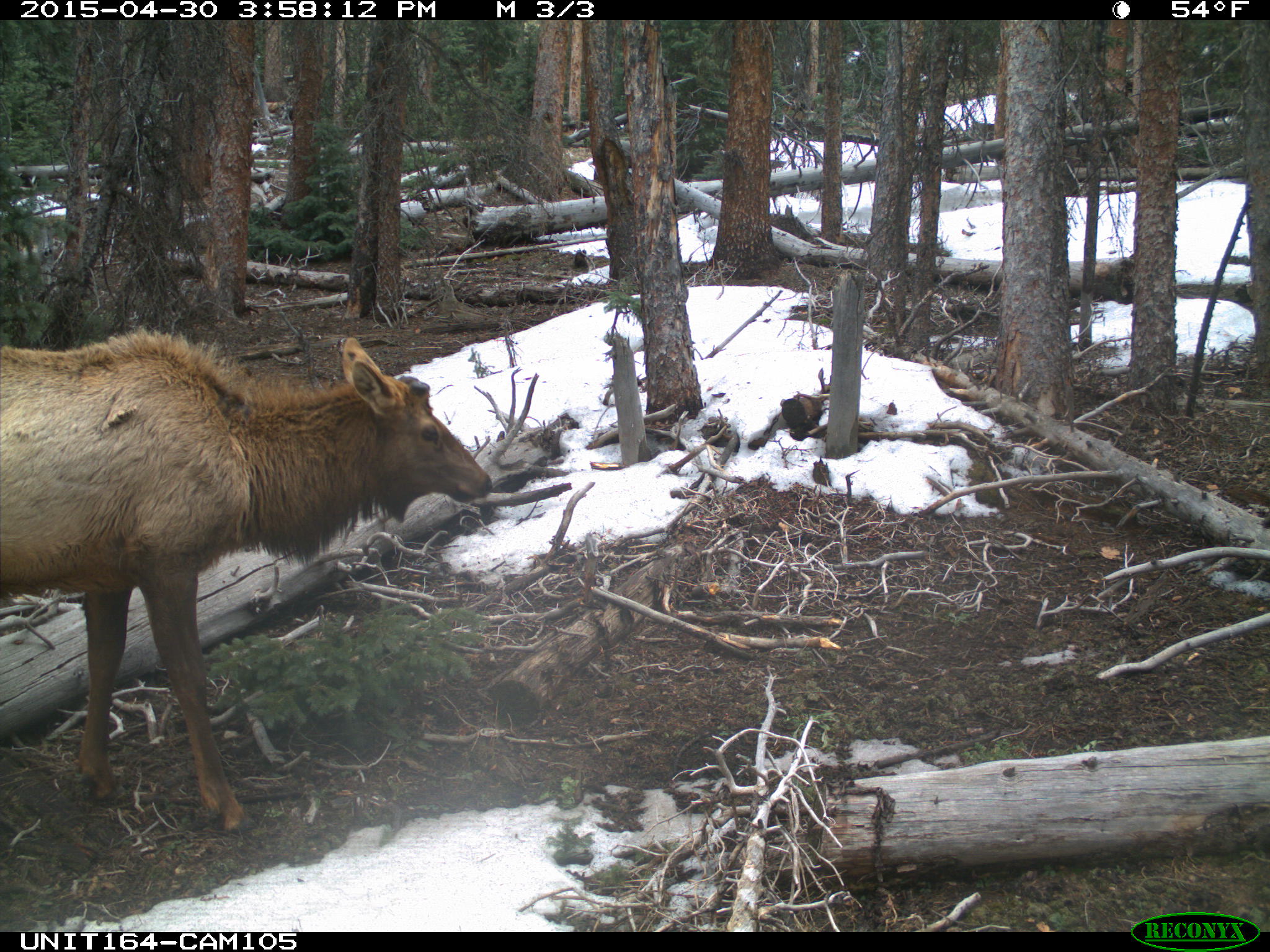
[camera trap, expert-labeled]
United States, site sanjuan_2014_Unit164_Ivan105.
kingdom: Animalia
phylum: Chordata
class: Mammalia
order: Artiodactyla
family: Cervidae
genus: Cervus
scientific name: Cervus elaphus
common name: red deer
Cervus elaphus (red deer).